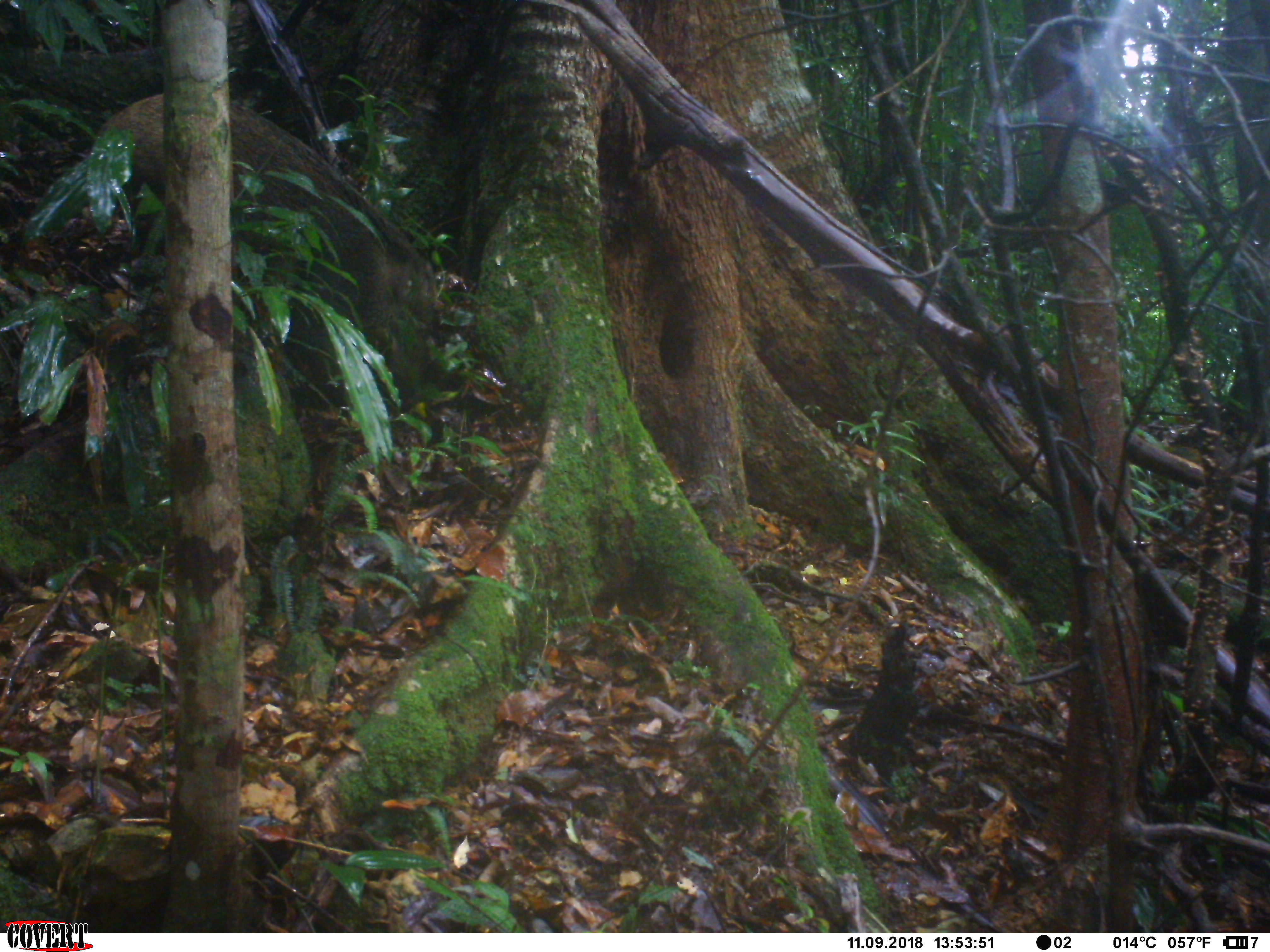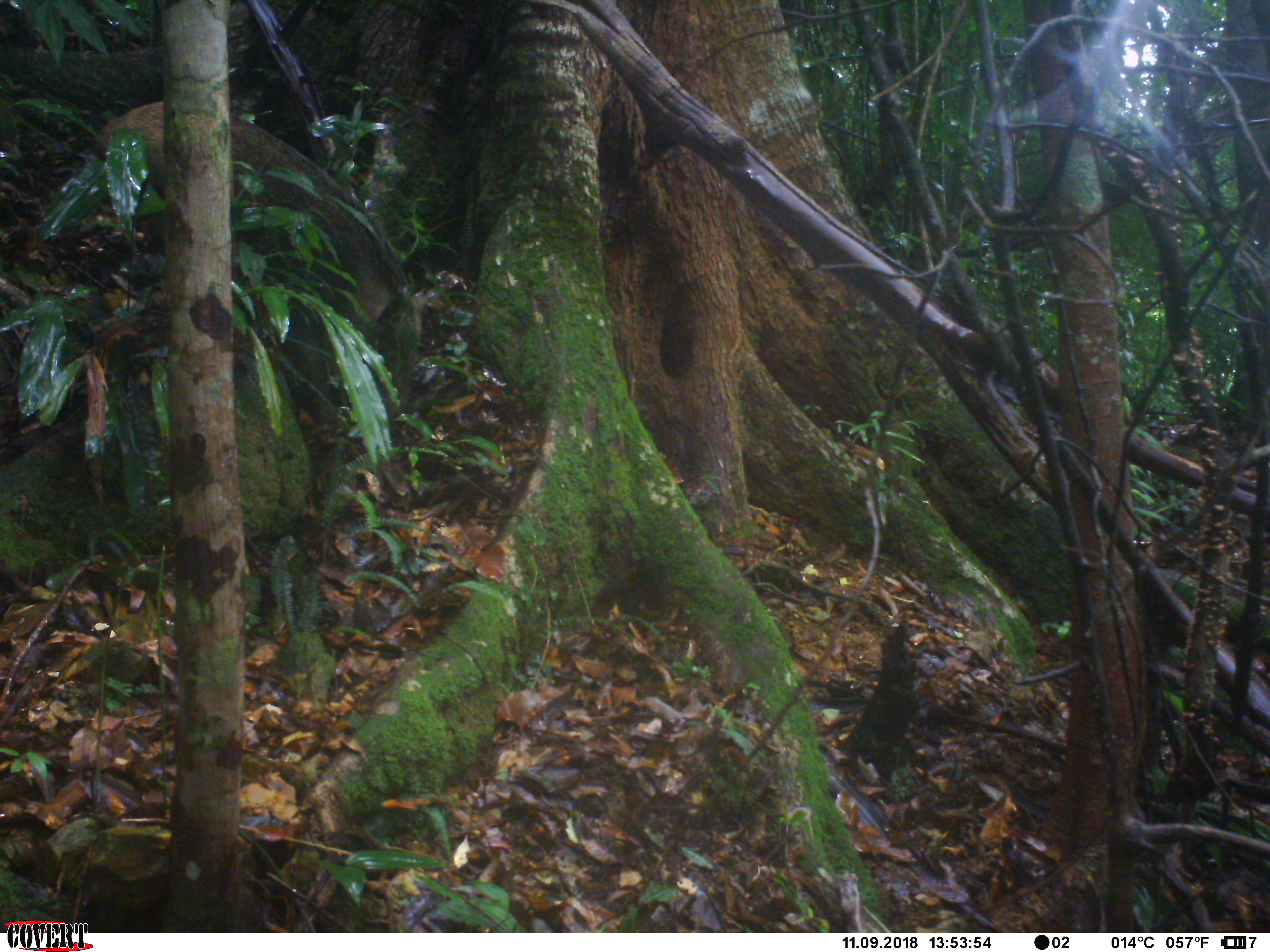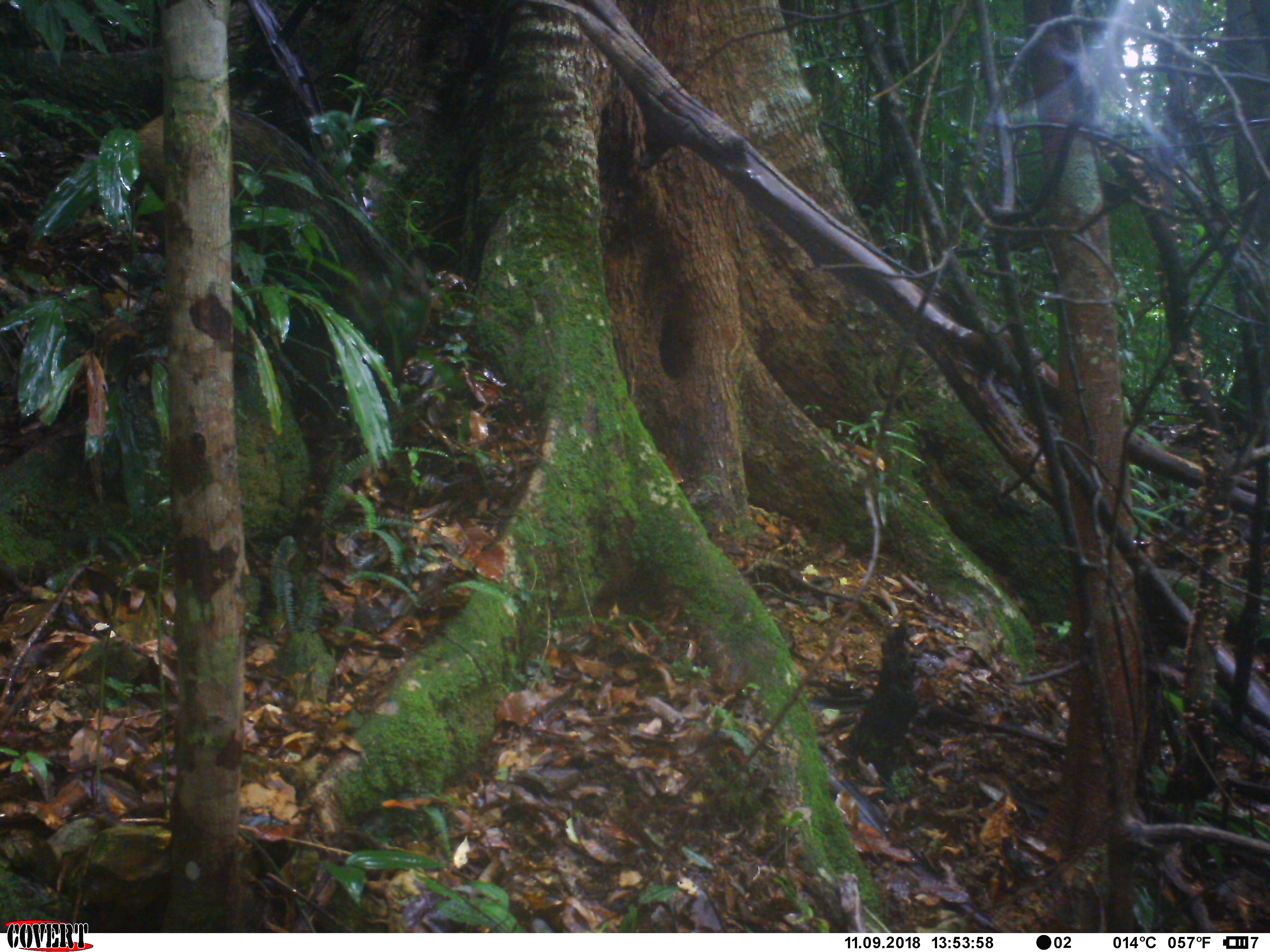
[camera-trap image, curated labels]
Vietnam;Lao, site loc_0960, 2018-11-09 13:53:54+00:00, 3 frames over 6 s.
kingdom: Animalia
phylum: Chordata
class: Mammalia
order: Artiodactyla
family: Suidae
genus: Sus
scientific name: Sus scrofa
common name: eurasian wild pig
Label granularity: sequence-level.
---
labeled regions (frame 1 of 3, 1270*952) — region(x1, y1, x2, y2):
eurasian wild pig: region(80, 90, 440, 410)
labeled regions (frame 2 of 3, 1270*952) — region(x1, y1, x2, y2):
eurasian wild pig: region(93, 101, 410, 396)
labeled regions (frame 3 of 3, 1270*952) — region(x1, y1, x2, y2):
eurasian wild pig: region(130, 106, 439, 424)